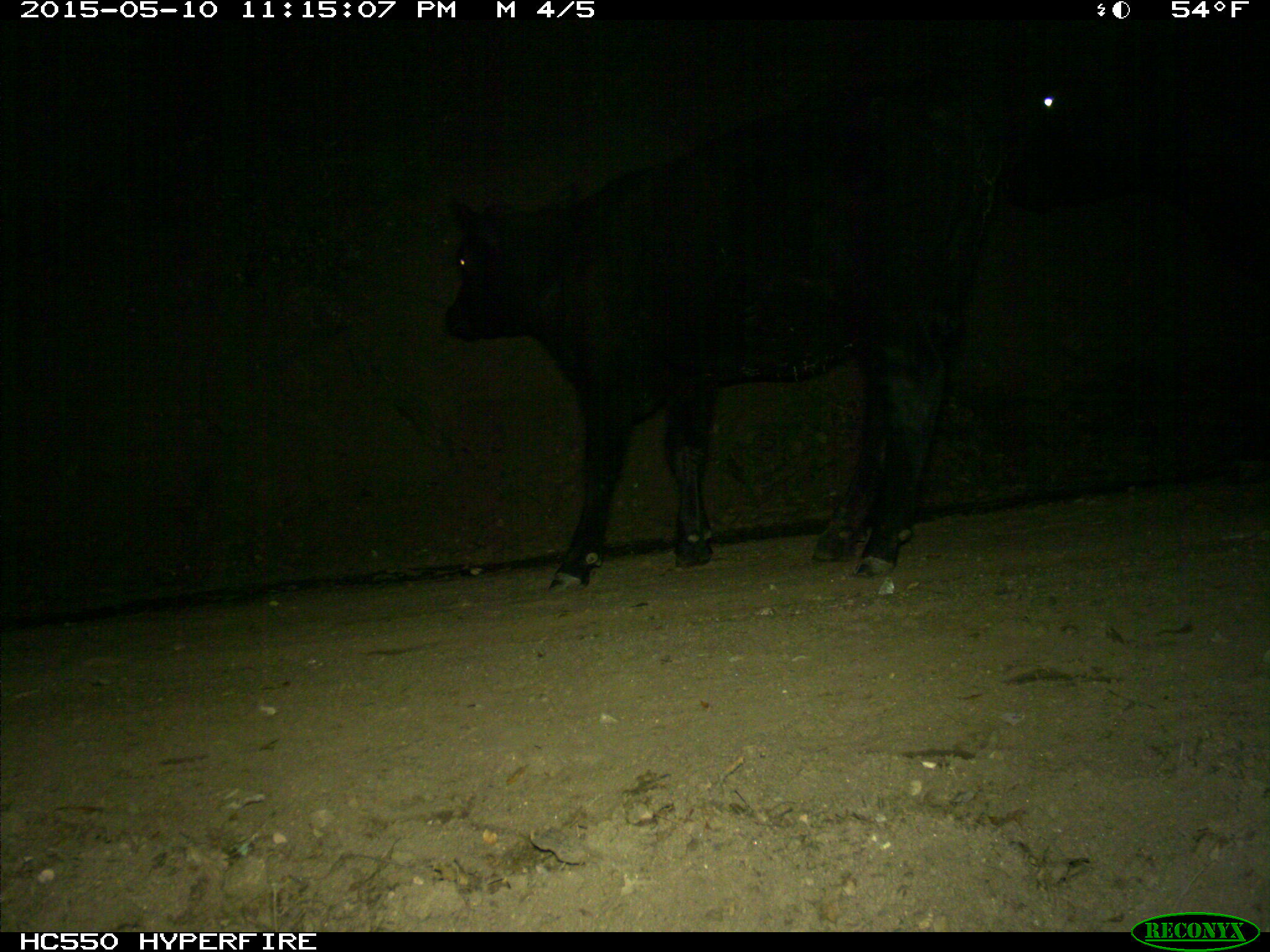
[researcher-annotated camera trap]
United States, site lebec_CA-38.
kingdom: Animalia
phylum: Chordata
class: Mammalia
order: Artiodactyla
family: Bovidae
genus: Bos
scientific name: Bos taurus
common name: domestic cow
Bos taurus (domestic cow).